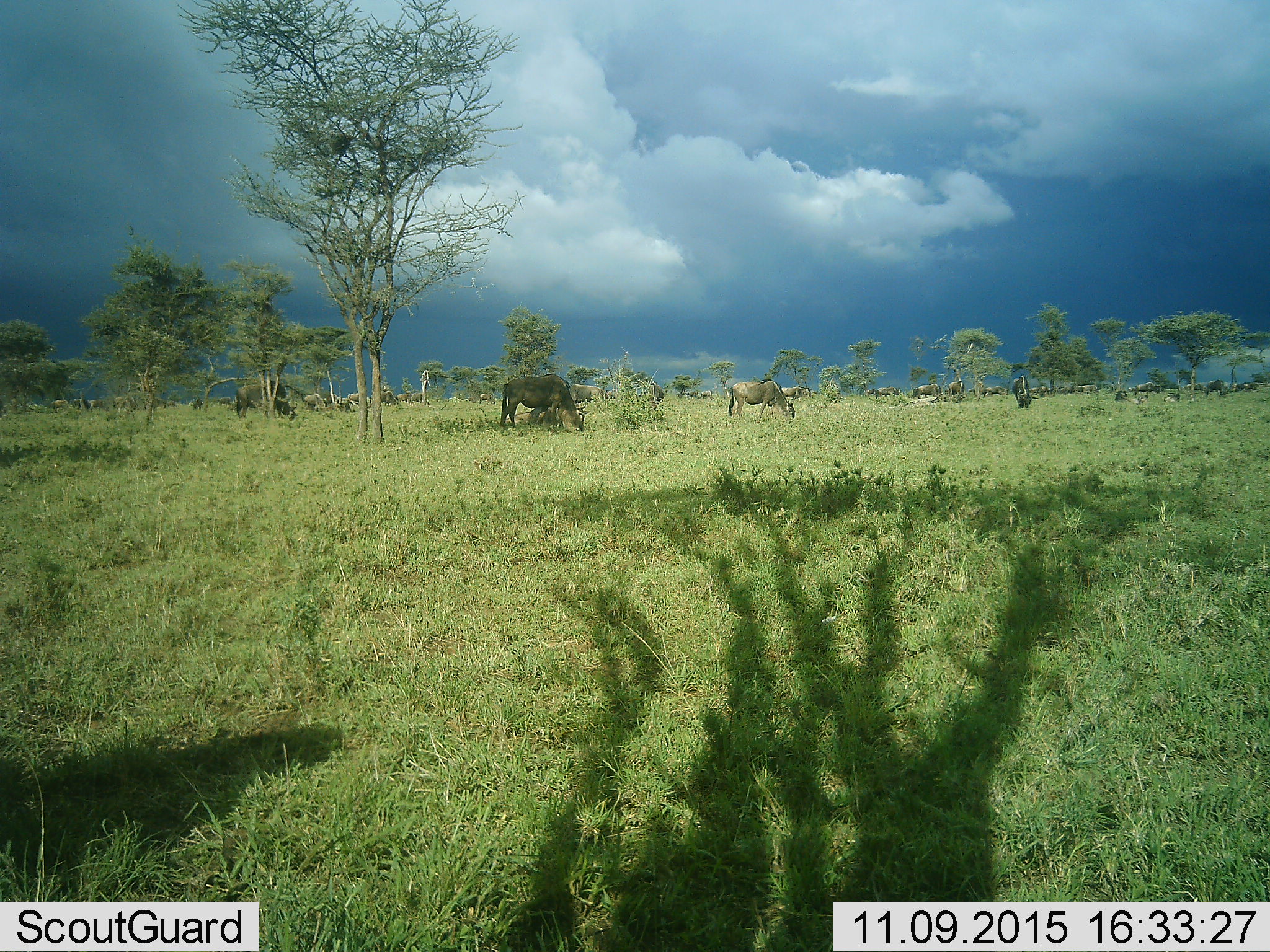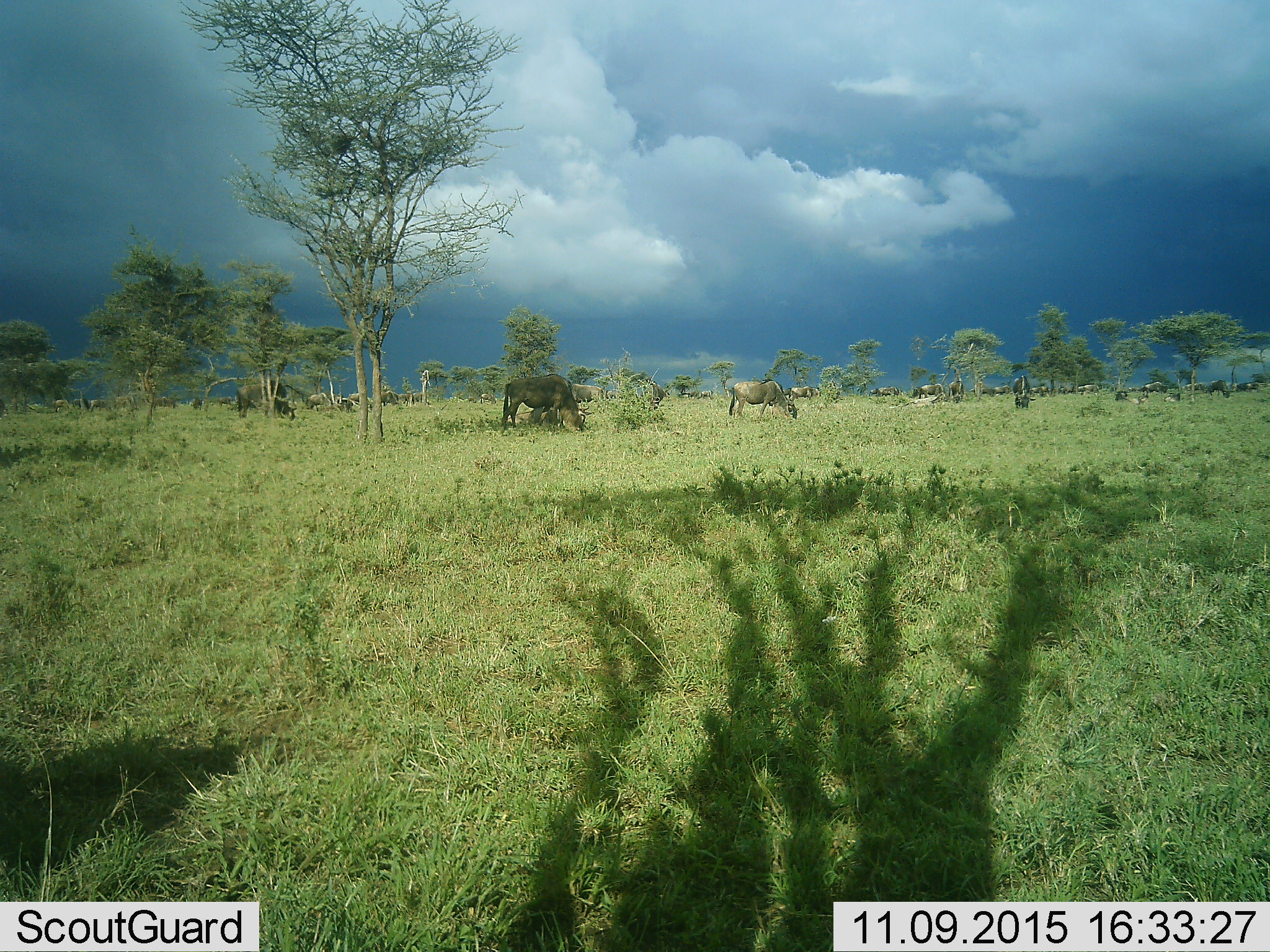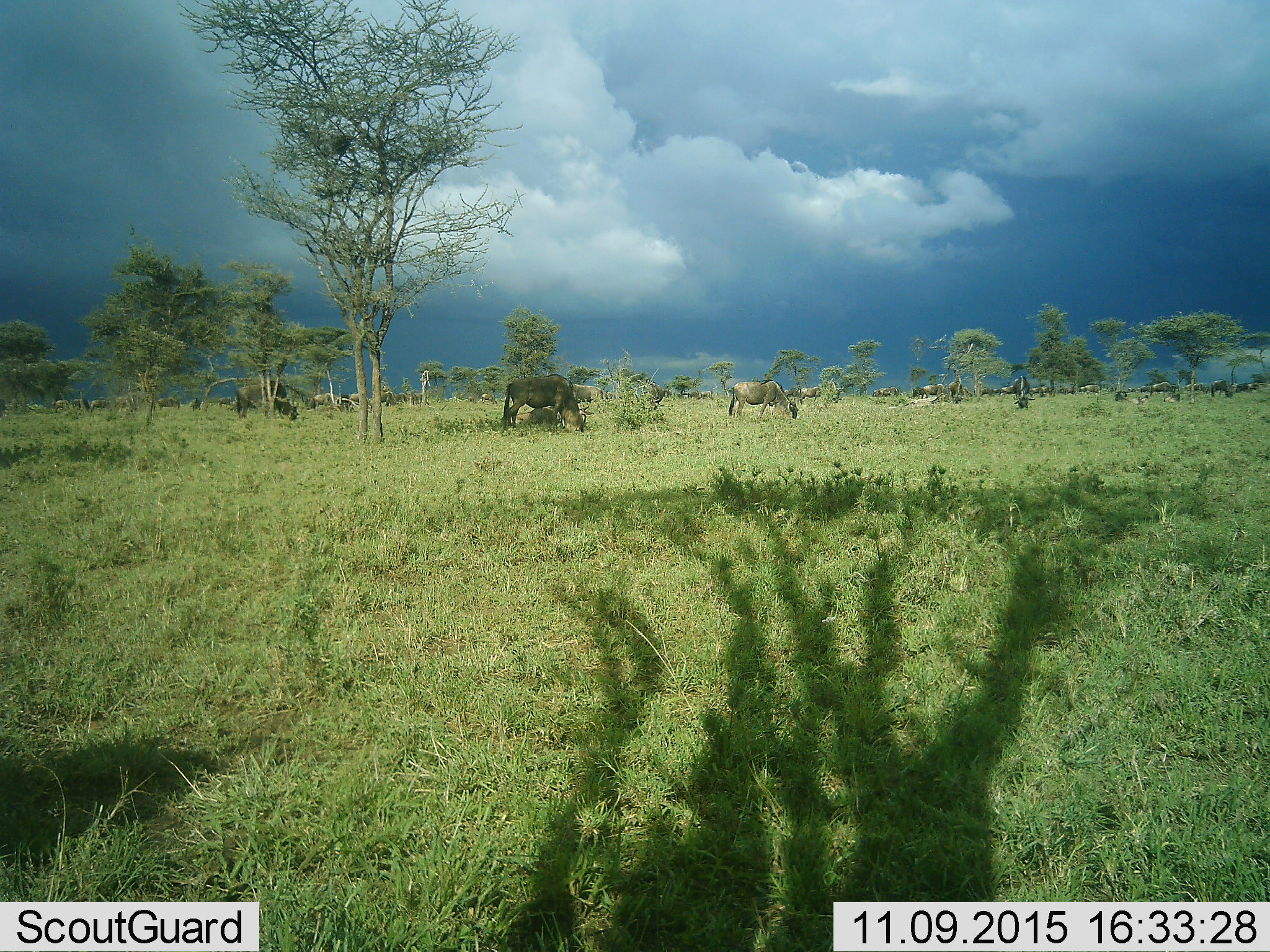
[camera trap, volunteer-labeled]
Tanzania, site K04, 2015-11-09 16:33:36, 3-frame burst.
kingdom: Animalia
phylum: Chordata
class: Mammalia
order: Artiodactyla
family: Bovidae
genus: Connochaetes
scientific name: Connochaetes taurinus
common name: blue wildebeest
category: wildebeest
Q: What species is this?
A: Wildebeest (blue wildebeest) (Connochaetes taurinus).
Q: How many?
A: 11-50.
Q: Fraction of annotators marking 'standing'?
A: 62%.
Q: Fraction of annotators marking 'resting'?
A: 25%.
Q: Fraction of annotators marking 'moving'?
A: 62%.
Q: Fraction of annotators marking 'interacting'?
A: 0%.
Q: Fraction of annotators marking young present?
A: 25%.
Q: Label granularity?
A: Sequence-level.